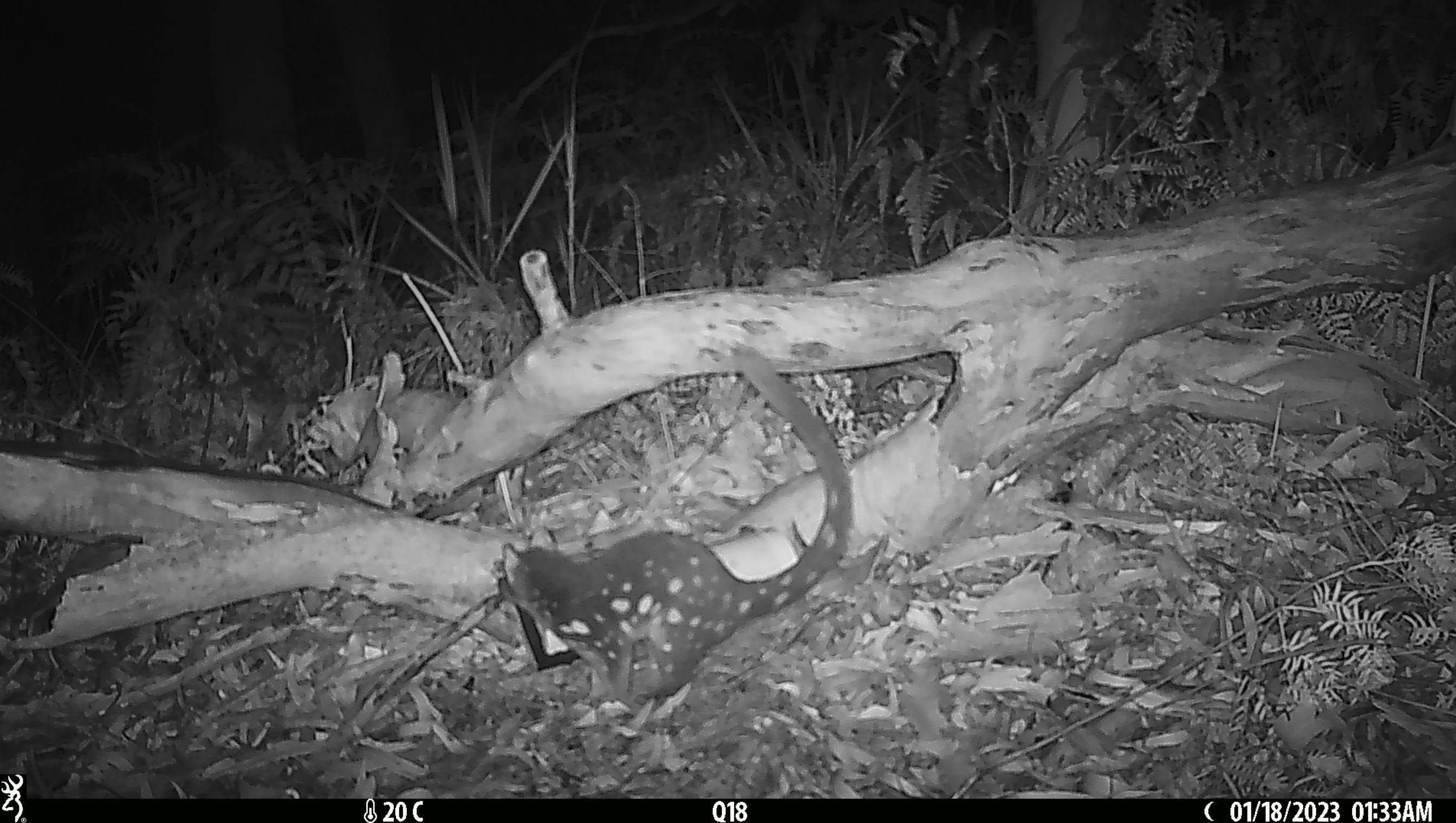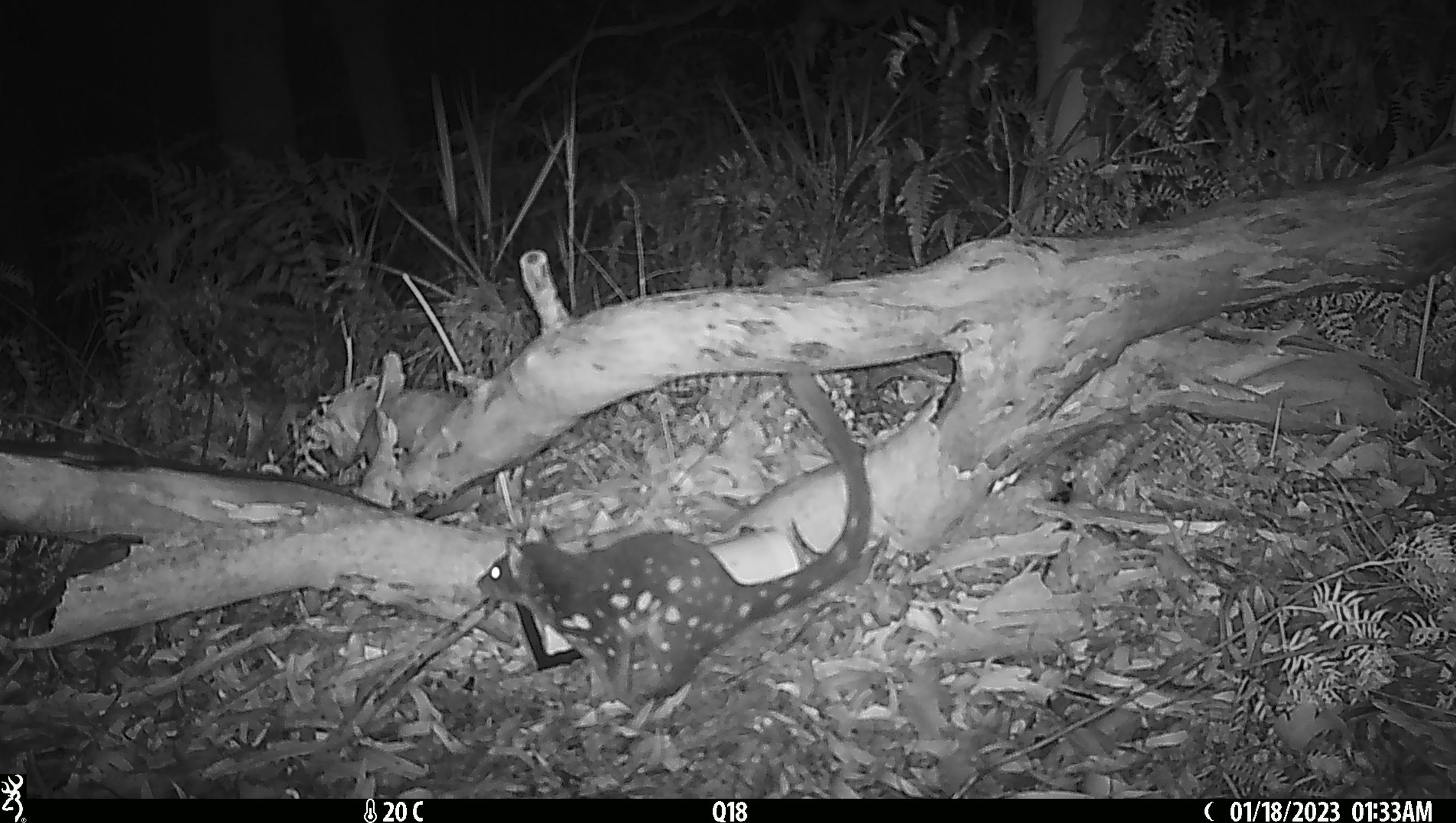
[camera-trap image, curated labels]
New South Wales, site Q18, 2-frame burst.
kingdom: Animalia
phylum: Chordata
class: Mammalia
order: Dasyuromorphia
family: Dasyuridae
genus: Dasyurus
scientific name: Dasyurus maculatus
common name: spotted-tailed quoll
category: quoll